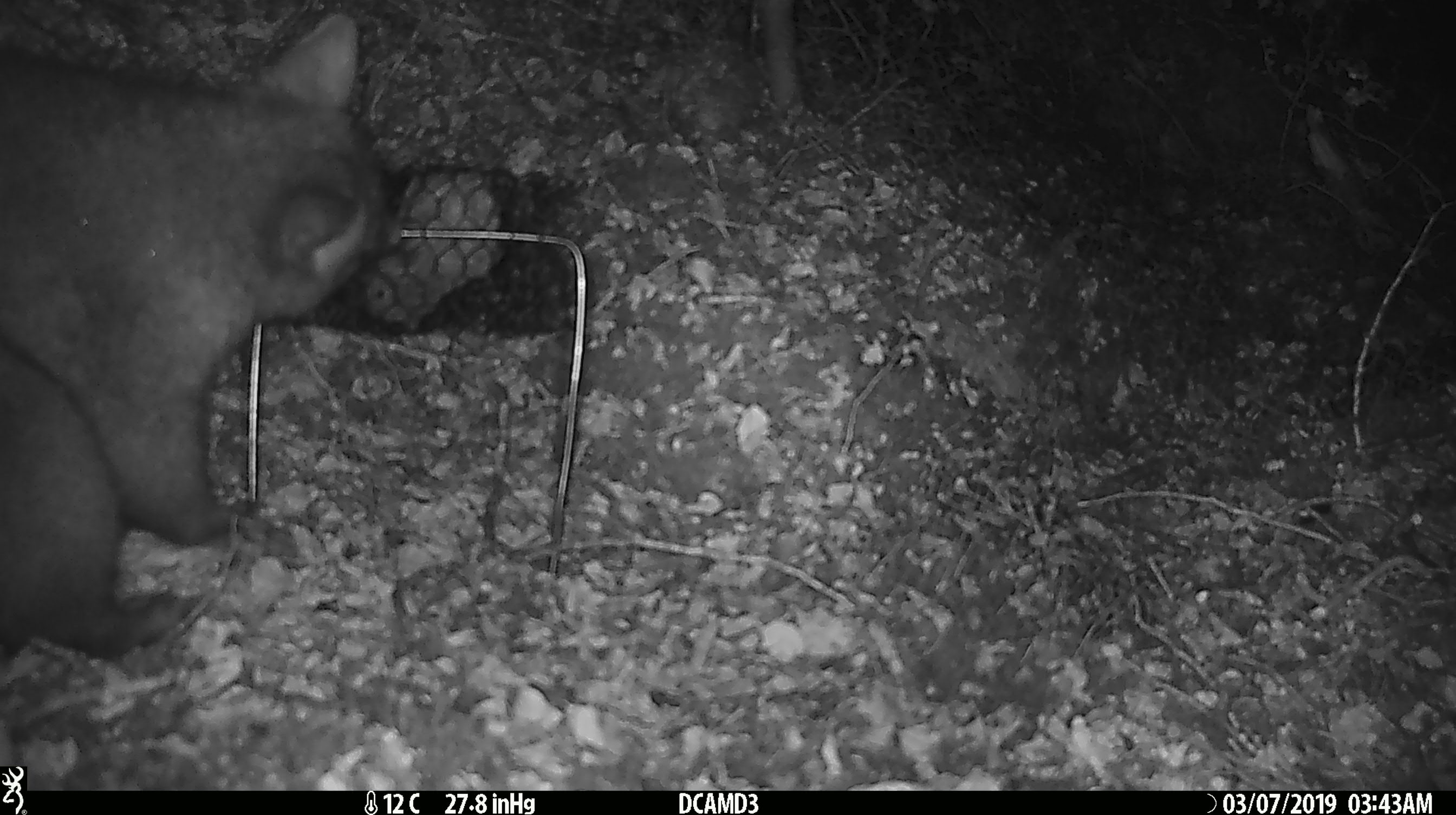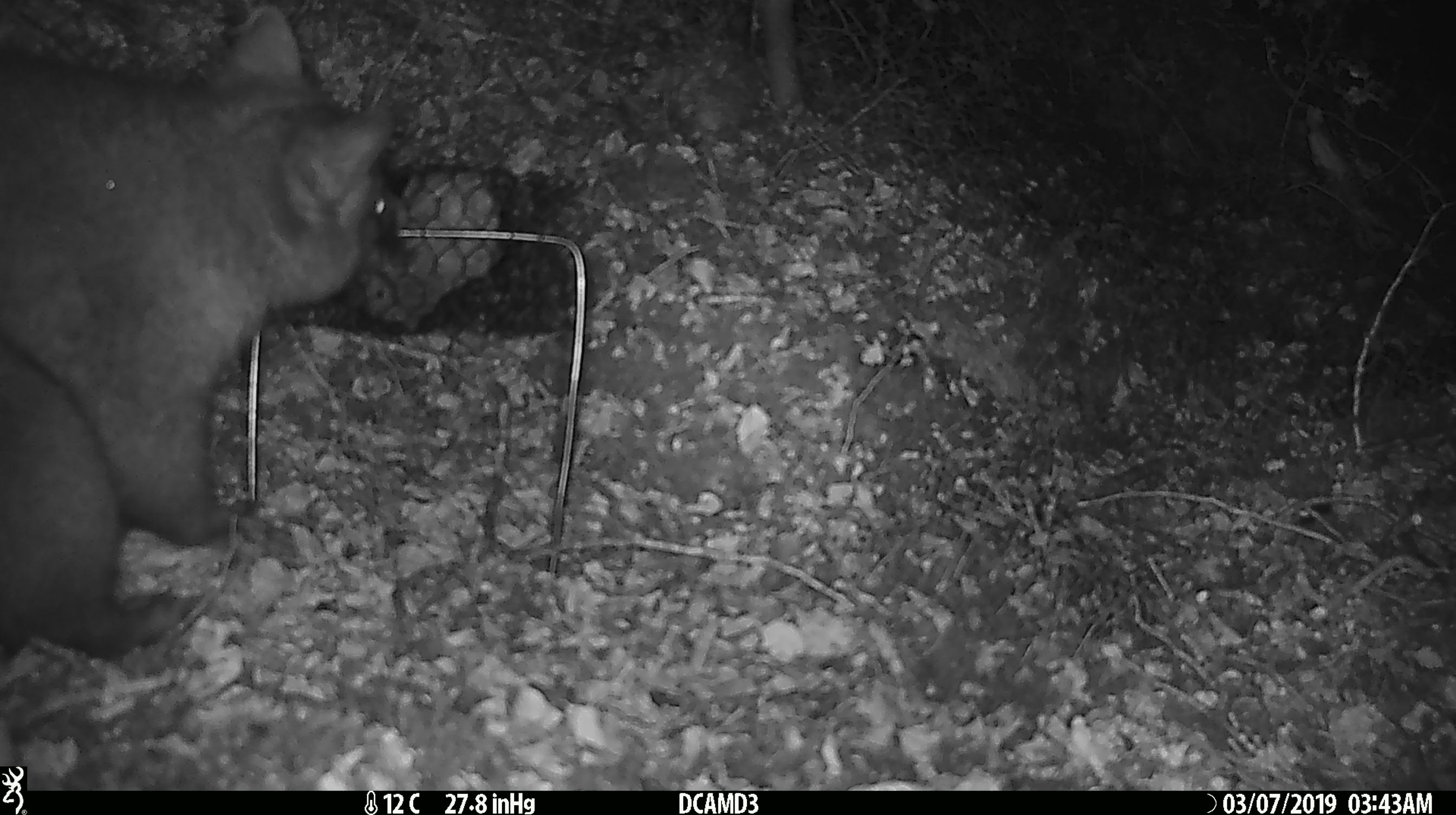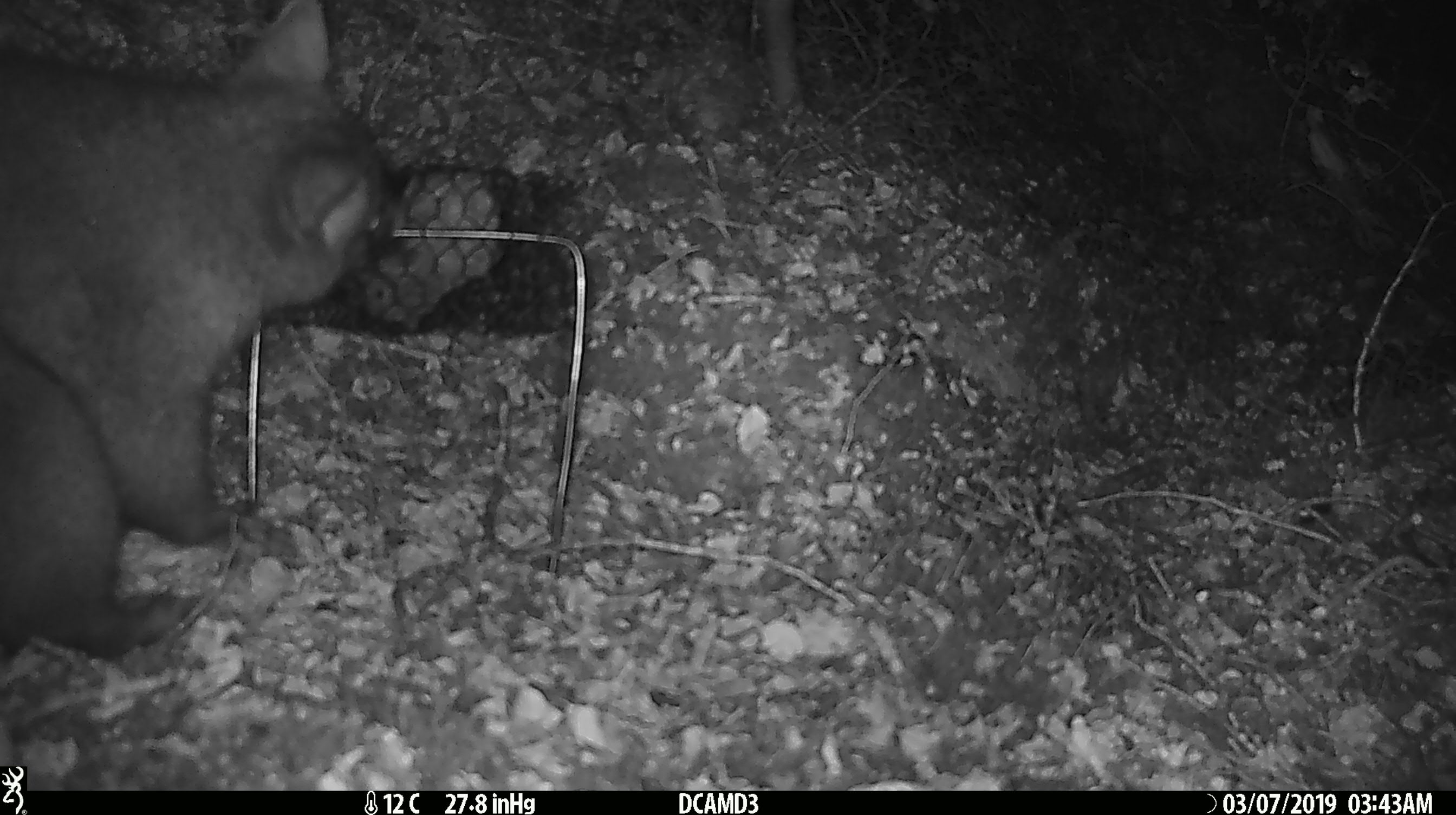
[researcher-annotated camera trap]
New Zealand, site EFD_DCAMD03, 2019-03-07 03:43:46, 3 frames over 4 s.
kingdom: Animalia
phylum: Chordata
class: Mammalia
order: Diprotodontia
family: Phalangeridae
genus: Trichosurus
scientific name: Trichosurus vulpecula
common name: common brushtail possum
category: possum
Possum (common brushtail possum) (Trichosurus vulpecula).